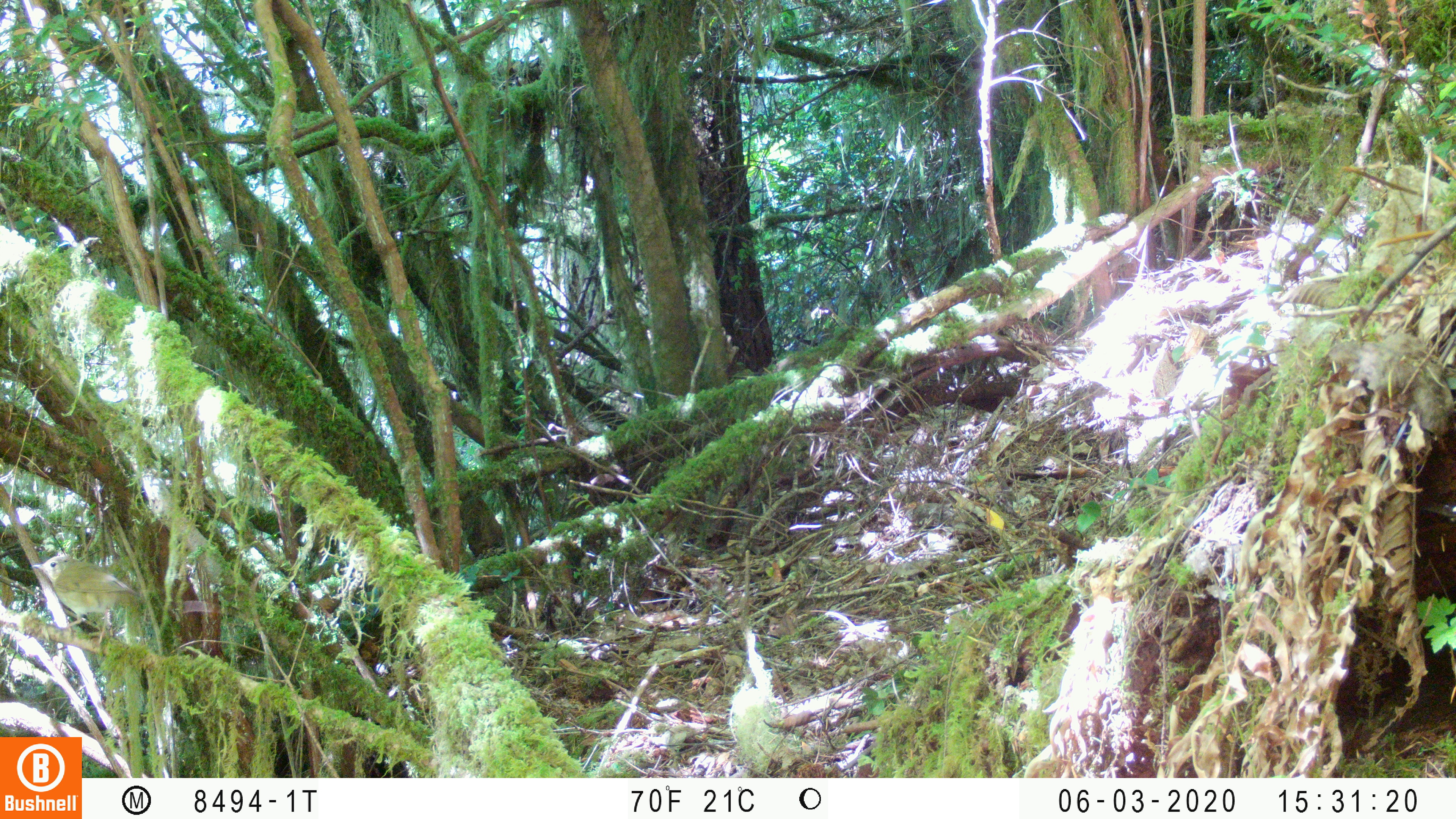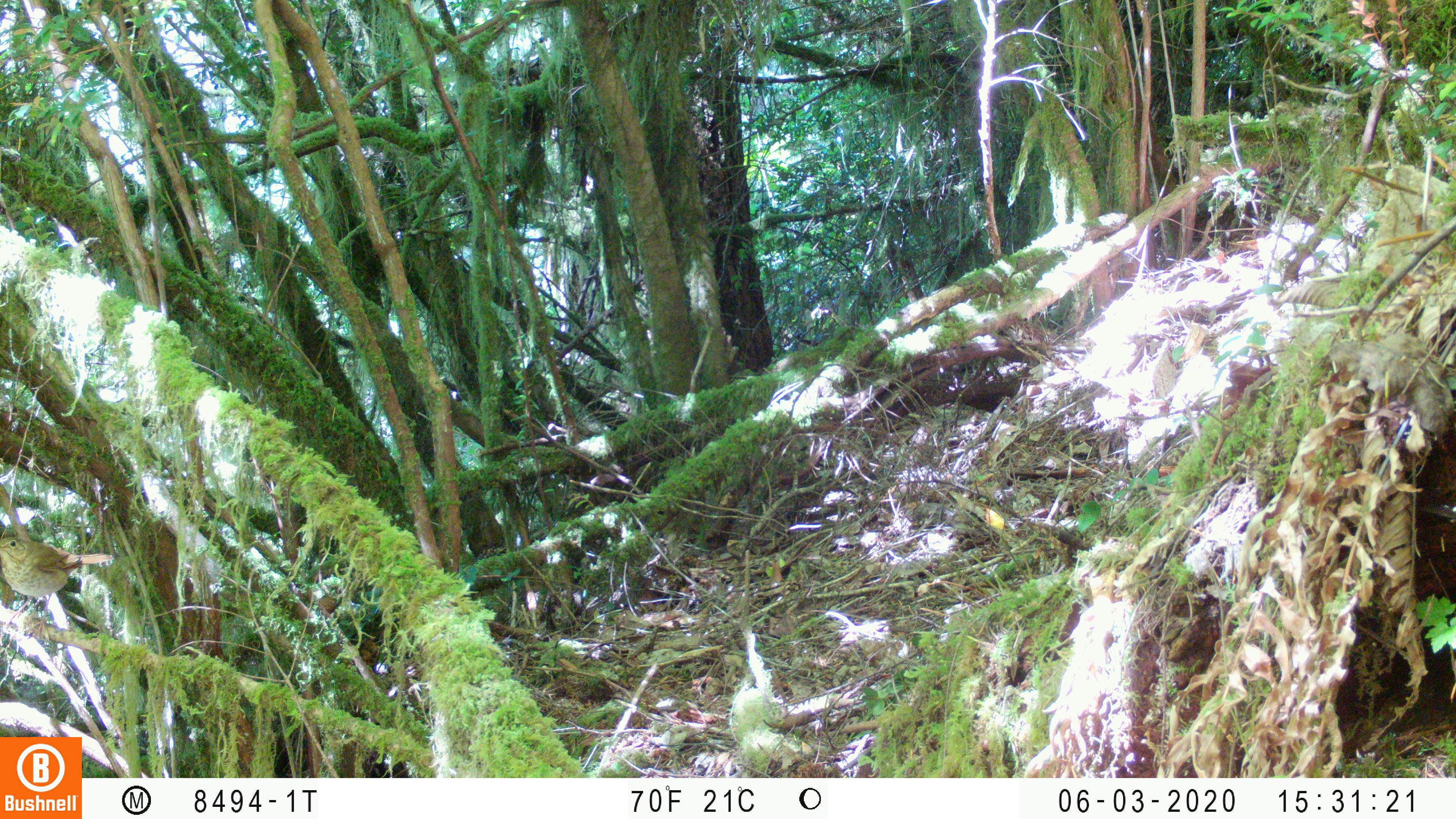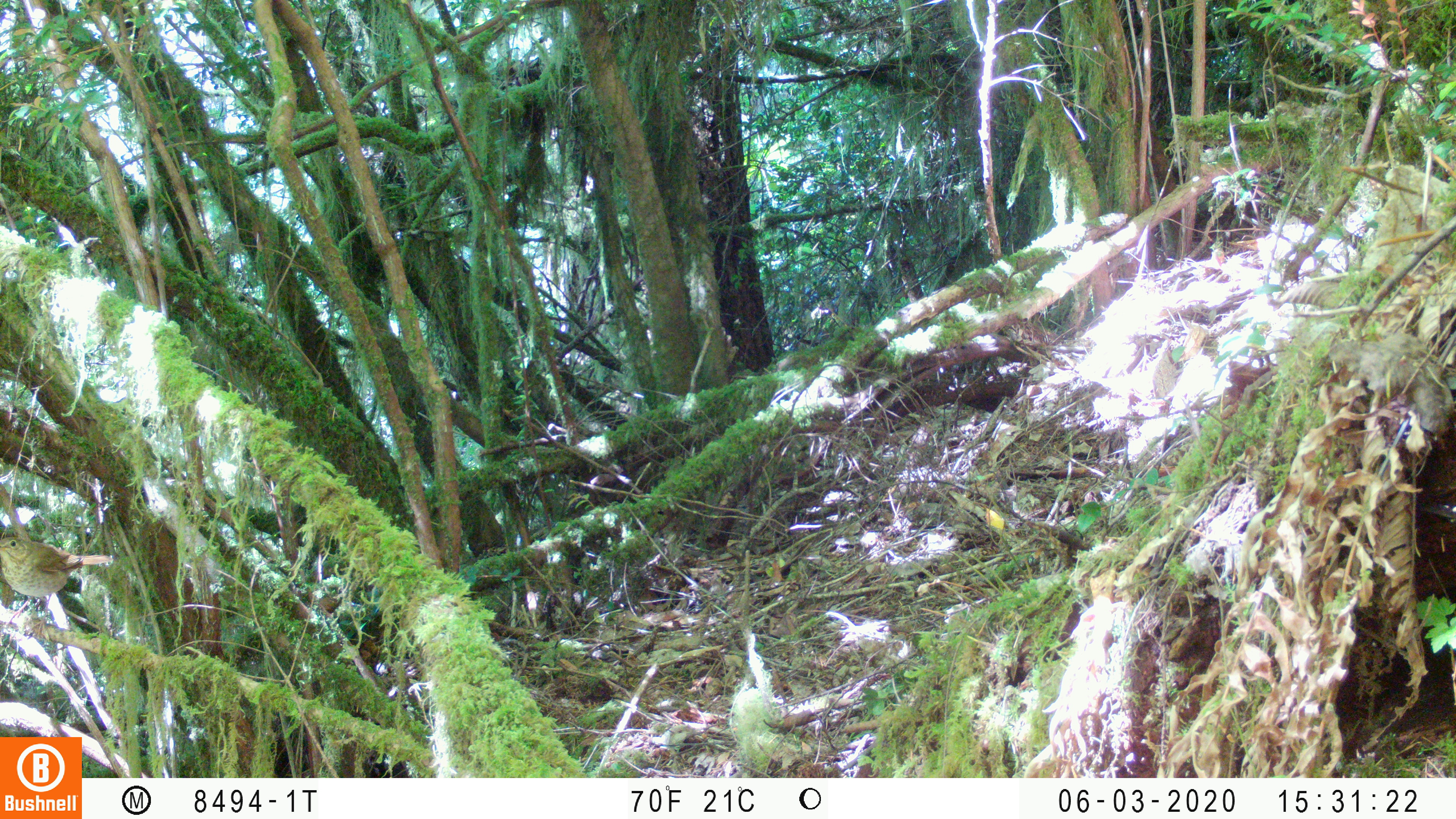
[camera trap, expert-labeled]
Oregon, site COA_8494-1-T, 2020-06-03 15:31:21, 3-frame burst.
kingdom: Animalia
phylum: Chordata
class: Aves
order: Passeriformes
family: Turdidae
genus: Catharus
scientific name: Catharus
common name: brown thrushes and nightingale-thrushes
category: catharus species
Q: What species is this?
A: Catharus species (brown thrushes and nightingale-thrushes) (Catharus).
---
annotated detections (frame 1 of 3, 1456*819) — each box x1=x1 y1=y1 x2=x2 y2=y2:
catharus species: x1=27 y1=550 x2=144 y2=638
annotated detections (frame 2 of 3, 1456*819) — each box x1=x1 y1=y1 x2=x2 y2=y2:
catharus species: x1=0 y1=534 x2=116 y2=600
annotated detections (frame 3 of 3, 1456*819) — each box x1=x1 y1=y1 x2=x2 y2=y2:
catharus species: x1=1 y1=534 x2=113 y2=599